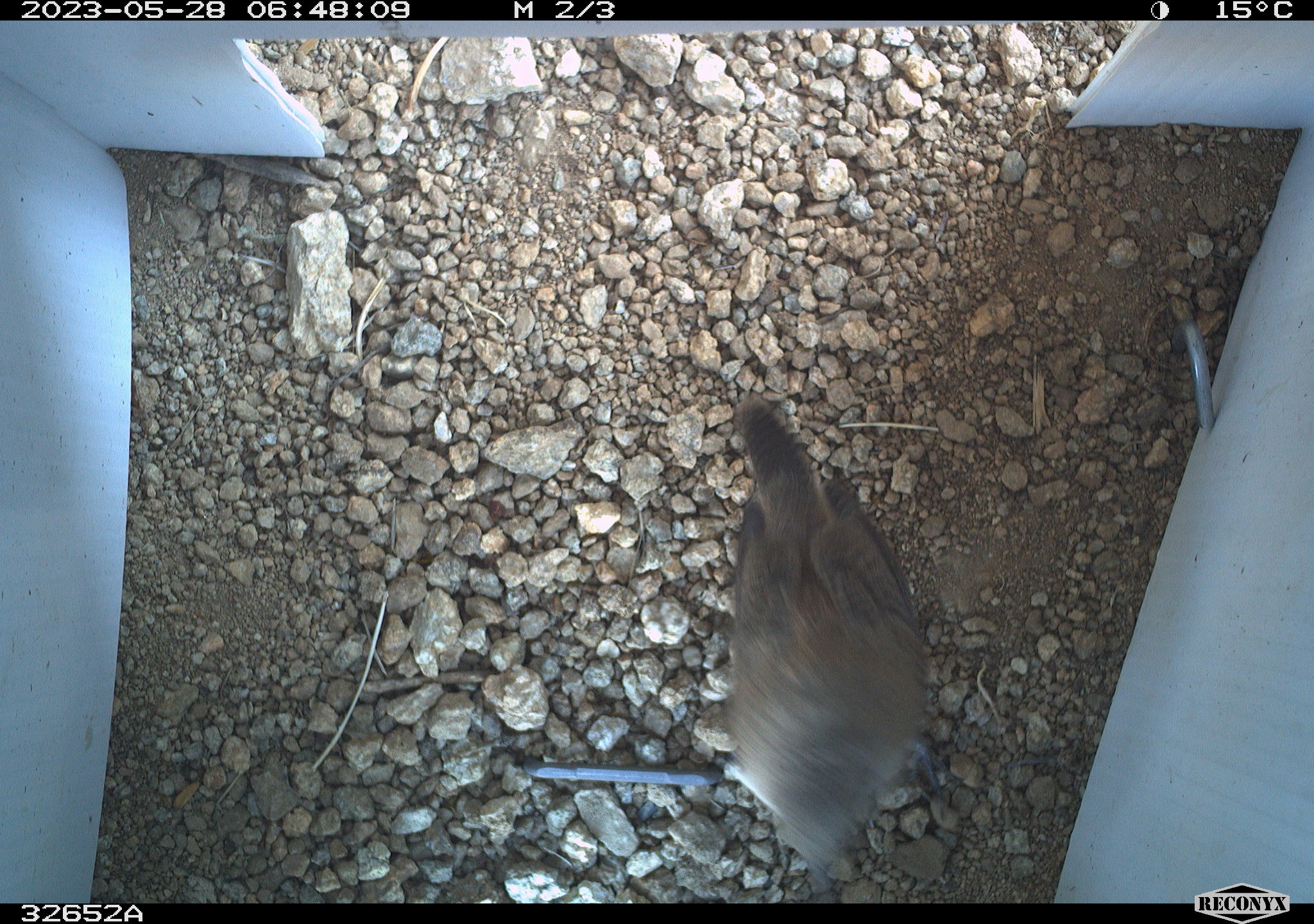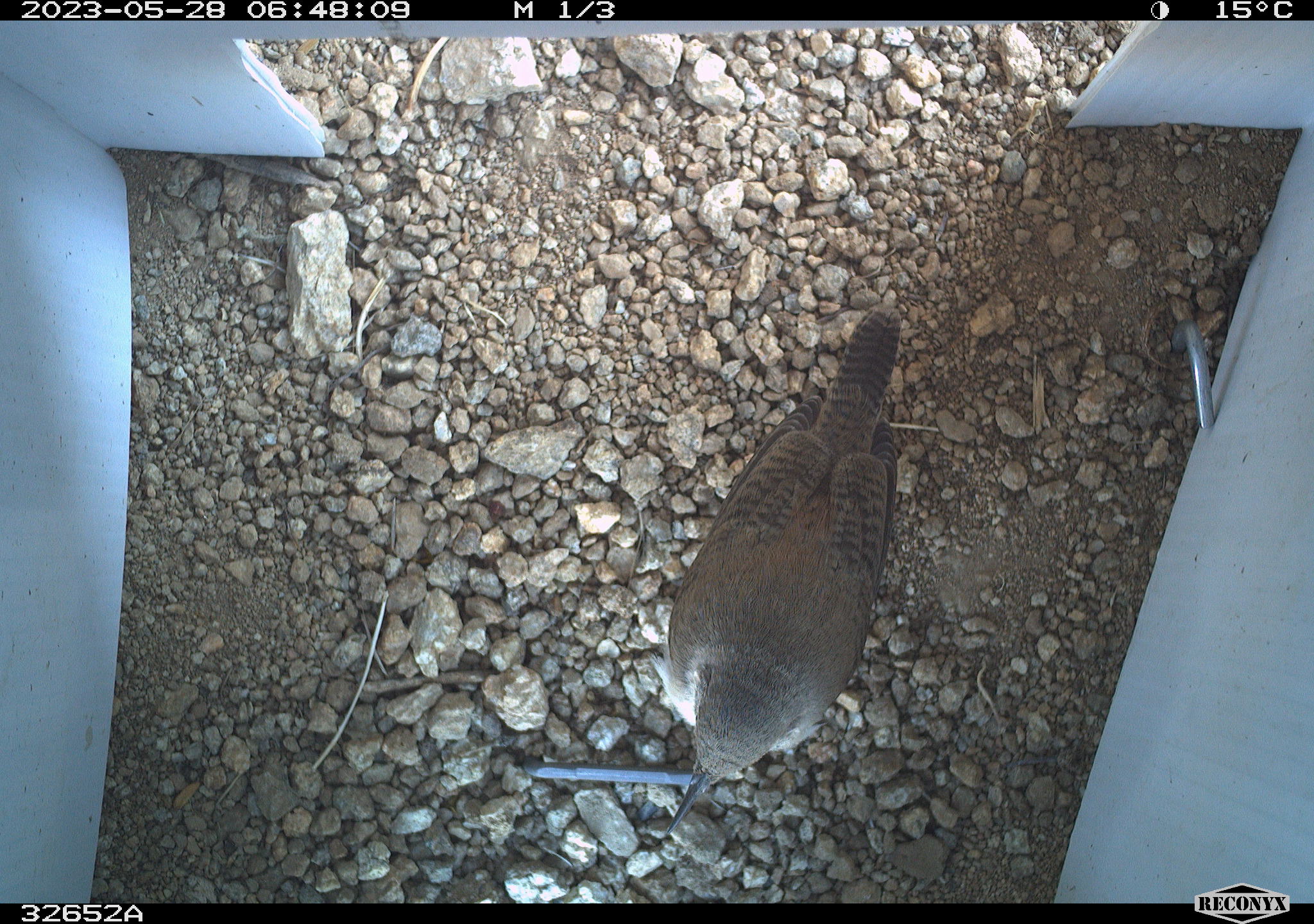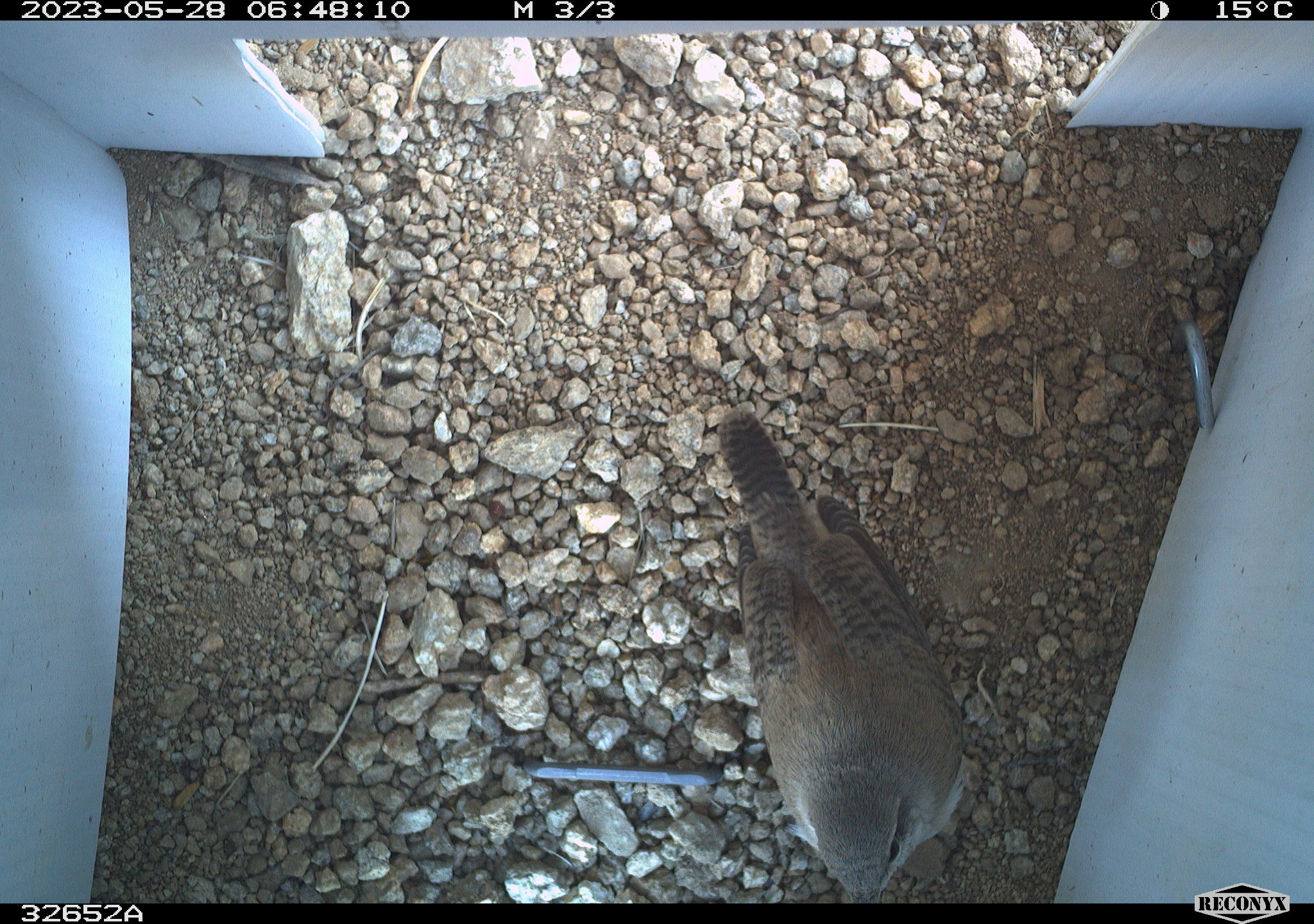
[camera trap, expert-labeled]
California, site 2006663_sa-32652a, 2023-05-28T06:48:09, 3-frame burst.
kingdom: Animalia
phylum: Chordata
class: Aves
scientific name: Aves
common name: bird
Bird (Aves).